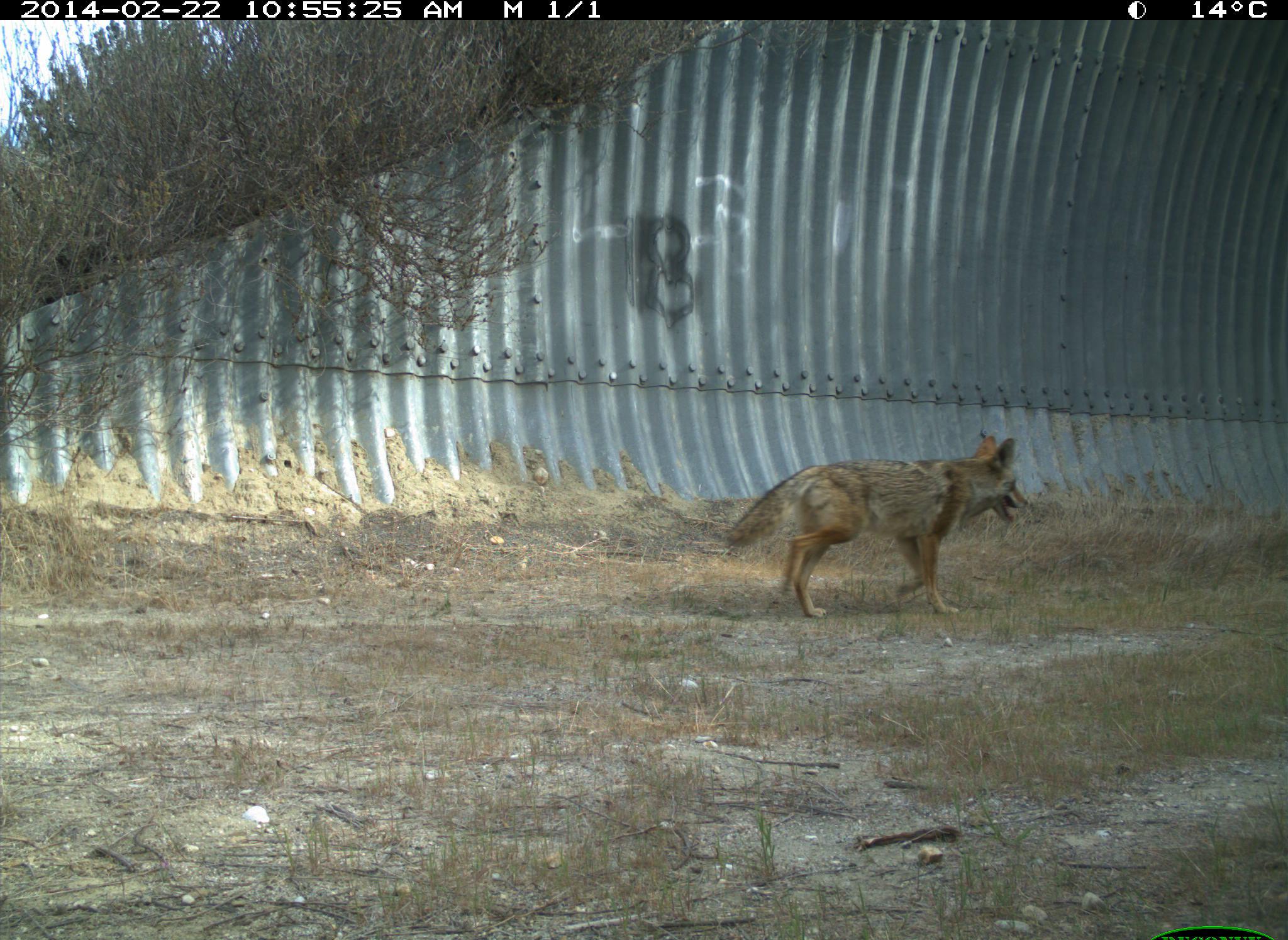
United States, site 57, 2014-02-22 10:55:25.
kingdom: Animalia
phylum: Chordata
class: Mammalia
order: Carnivora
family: Canidae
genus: Canis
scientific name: Canis latrans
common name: coyote